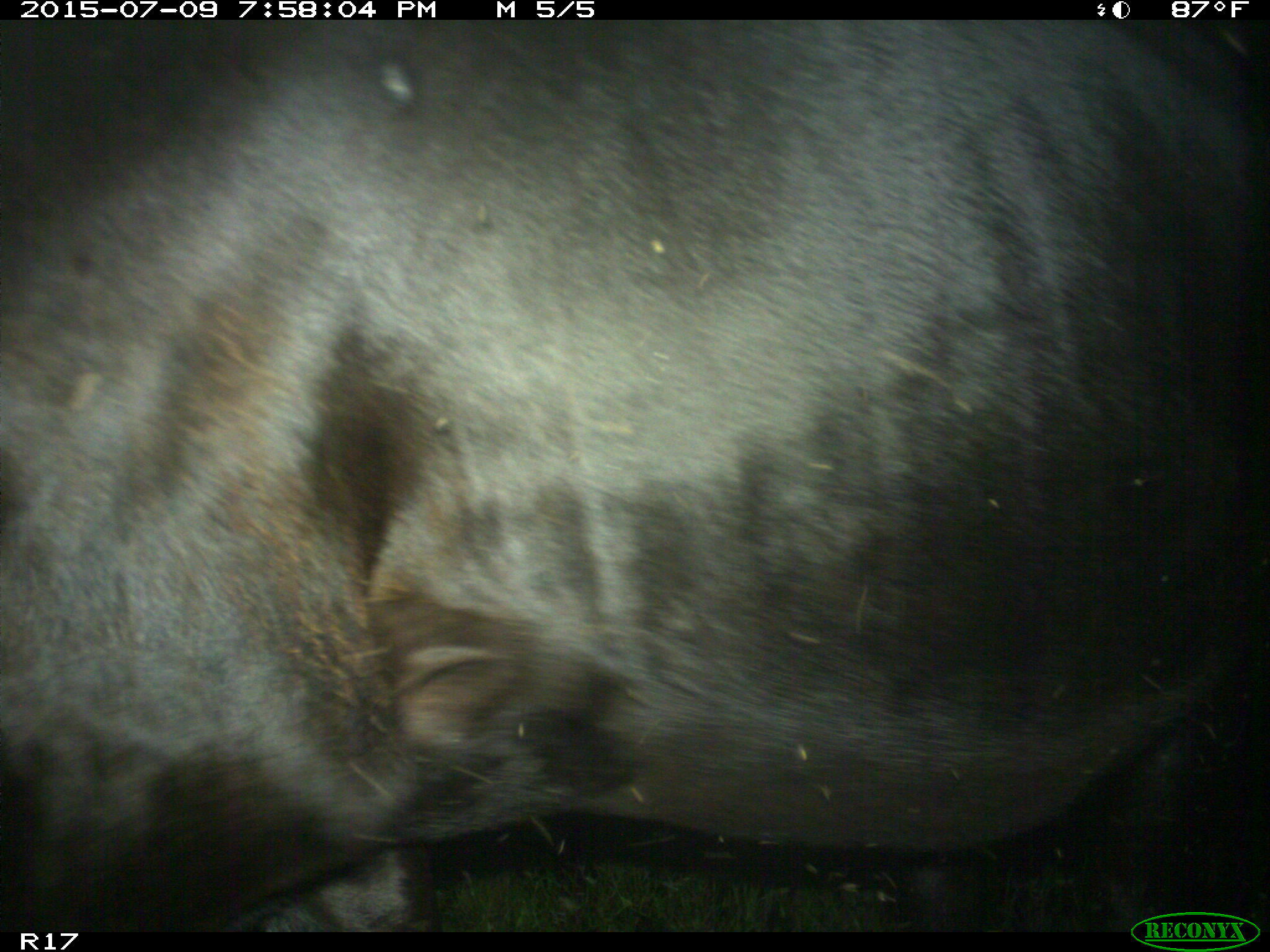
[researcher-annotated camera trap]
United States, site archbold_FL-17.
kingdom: Animalia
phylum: Chordata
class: Mammalia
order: Artiodactyla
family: Bovidae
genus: Bos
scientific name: Bos taurus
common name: domestic cow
Bos taurus (domestic cow).